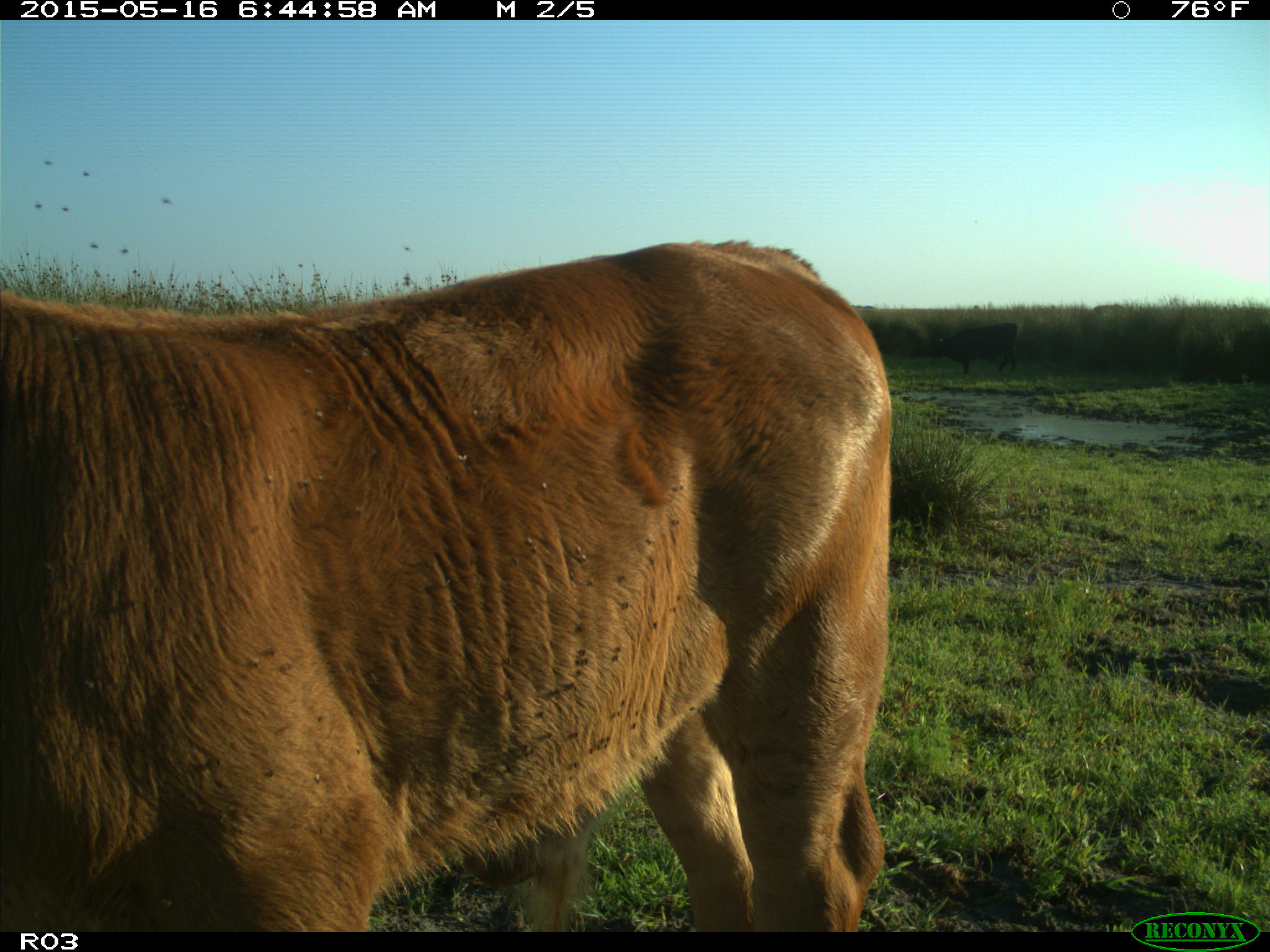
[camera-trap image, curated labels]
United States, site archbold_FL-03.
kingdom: Animalia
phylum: Chordata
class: Mammalia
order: Artiodactyla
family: Bovidae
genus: Bos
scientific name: Bos taurus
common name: domestic cow